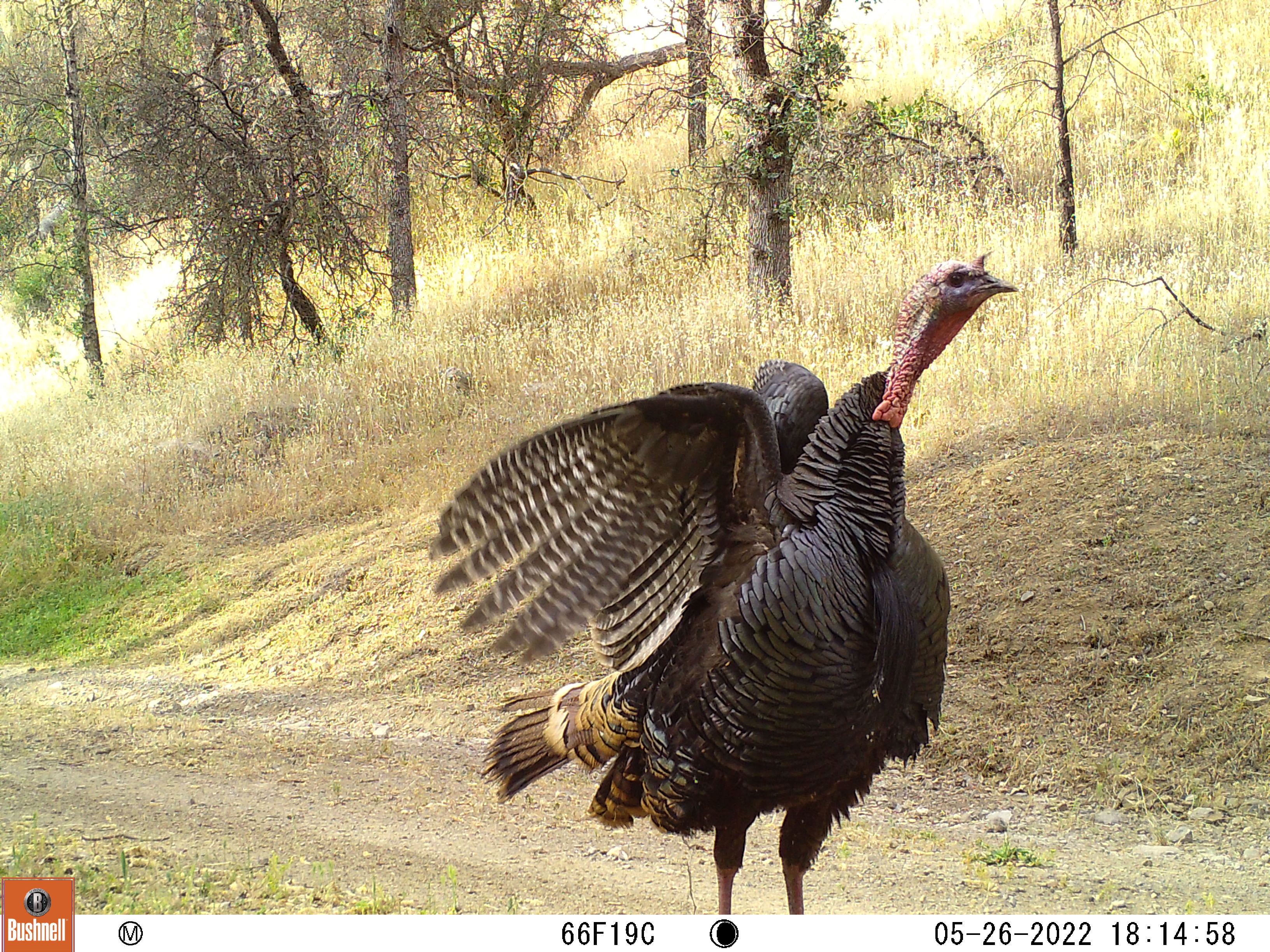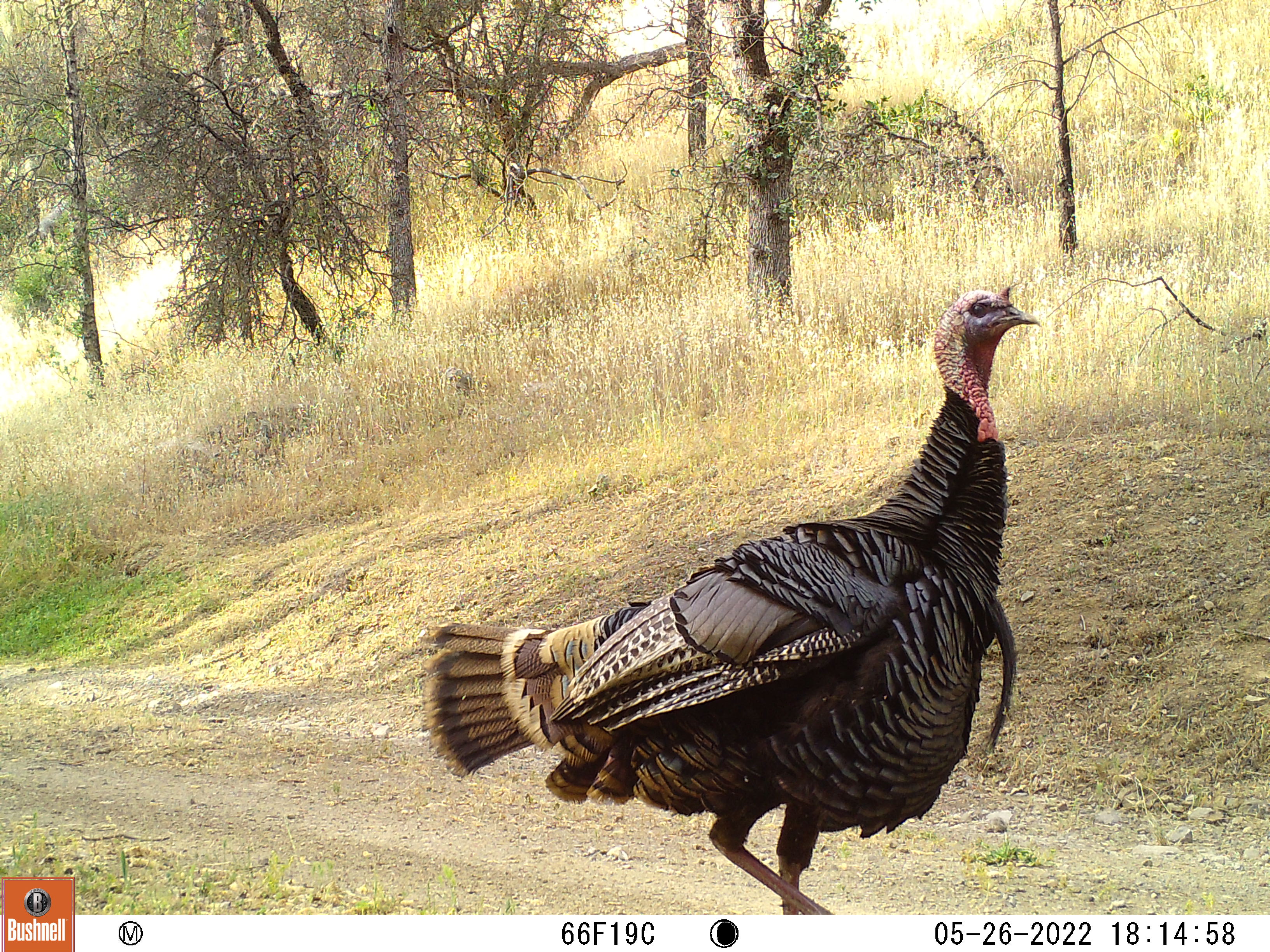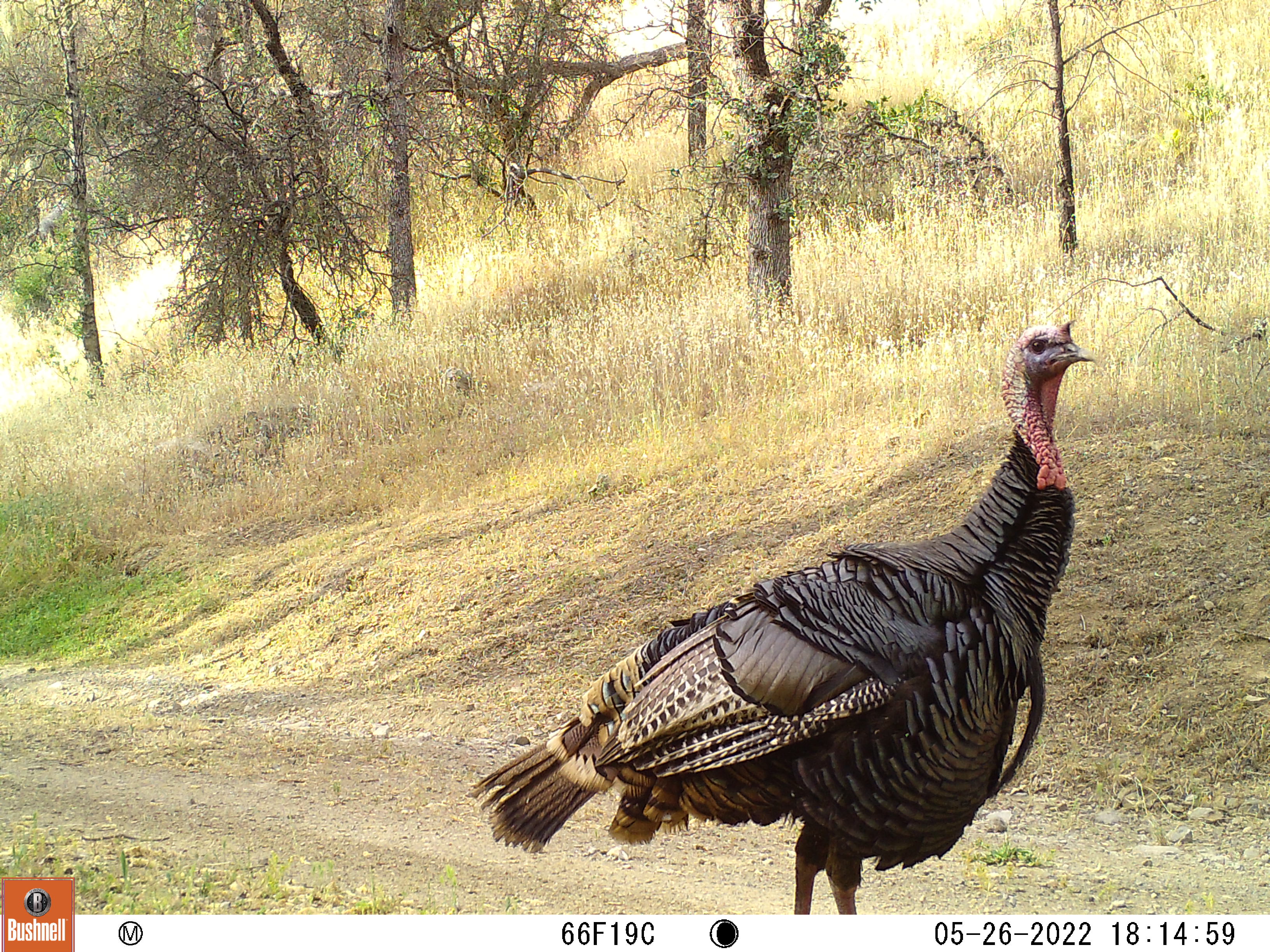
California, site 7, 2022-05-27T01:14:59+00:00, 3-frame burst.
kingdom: Animalia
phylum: Chordata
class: Aves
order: Galliformes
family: Phasianidae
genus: Meleagris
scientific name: Meleagris gallopavo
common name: turkey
Turkey (Meleagris gallopavo).